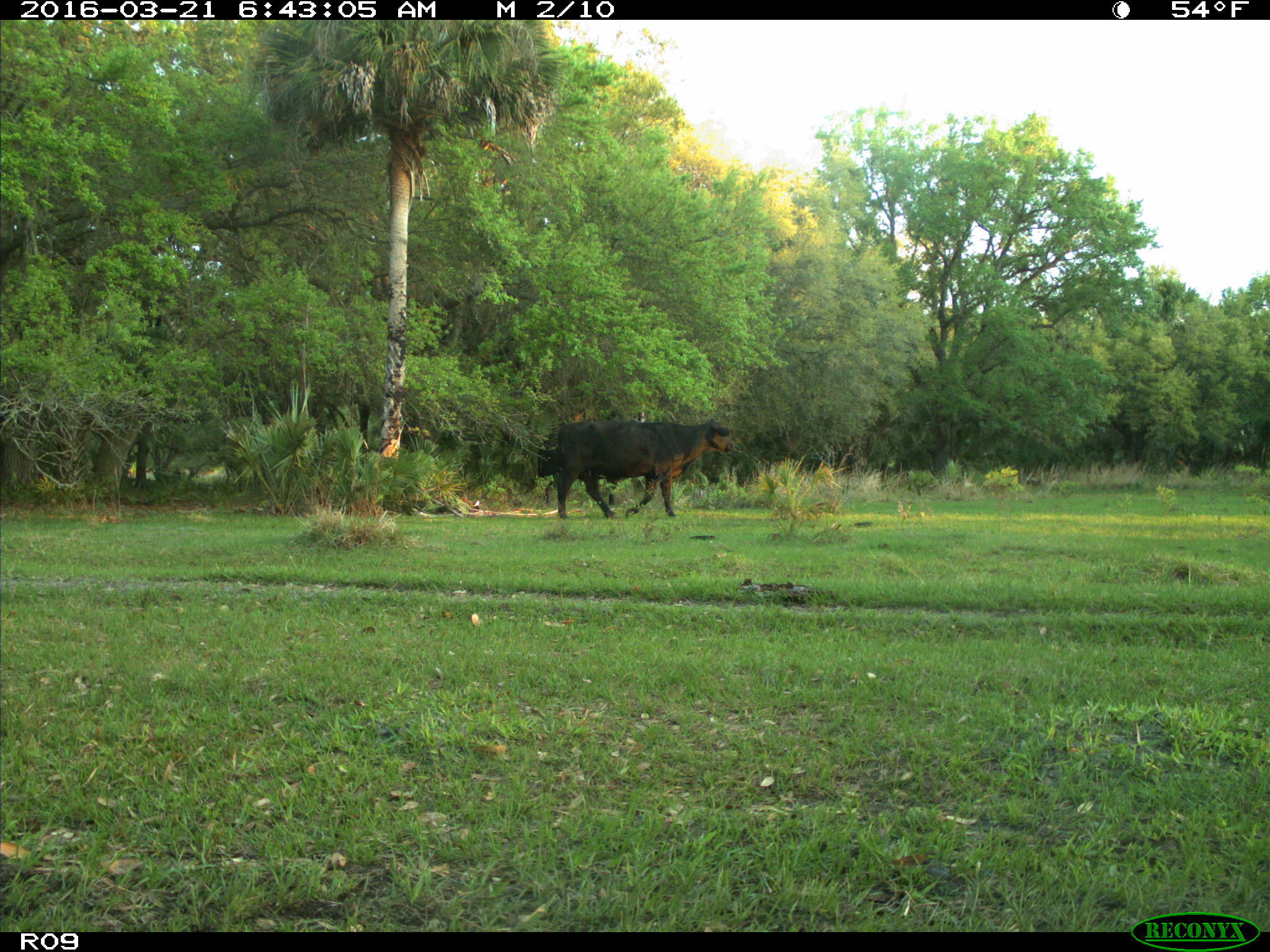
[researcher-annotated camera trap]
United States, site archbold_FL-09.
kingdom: Animalia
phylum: Chordata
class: Mammalia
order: Artiodactyla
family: Bovidae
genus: Bos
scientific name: Bos taurus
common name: domestic cow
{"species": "Bos taurus (domestic cow)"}